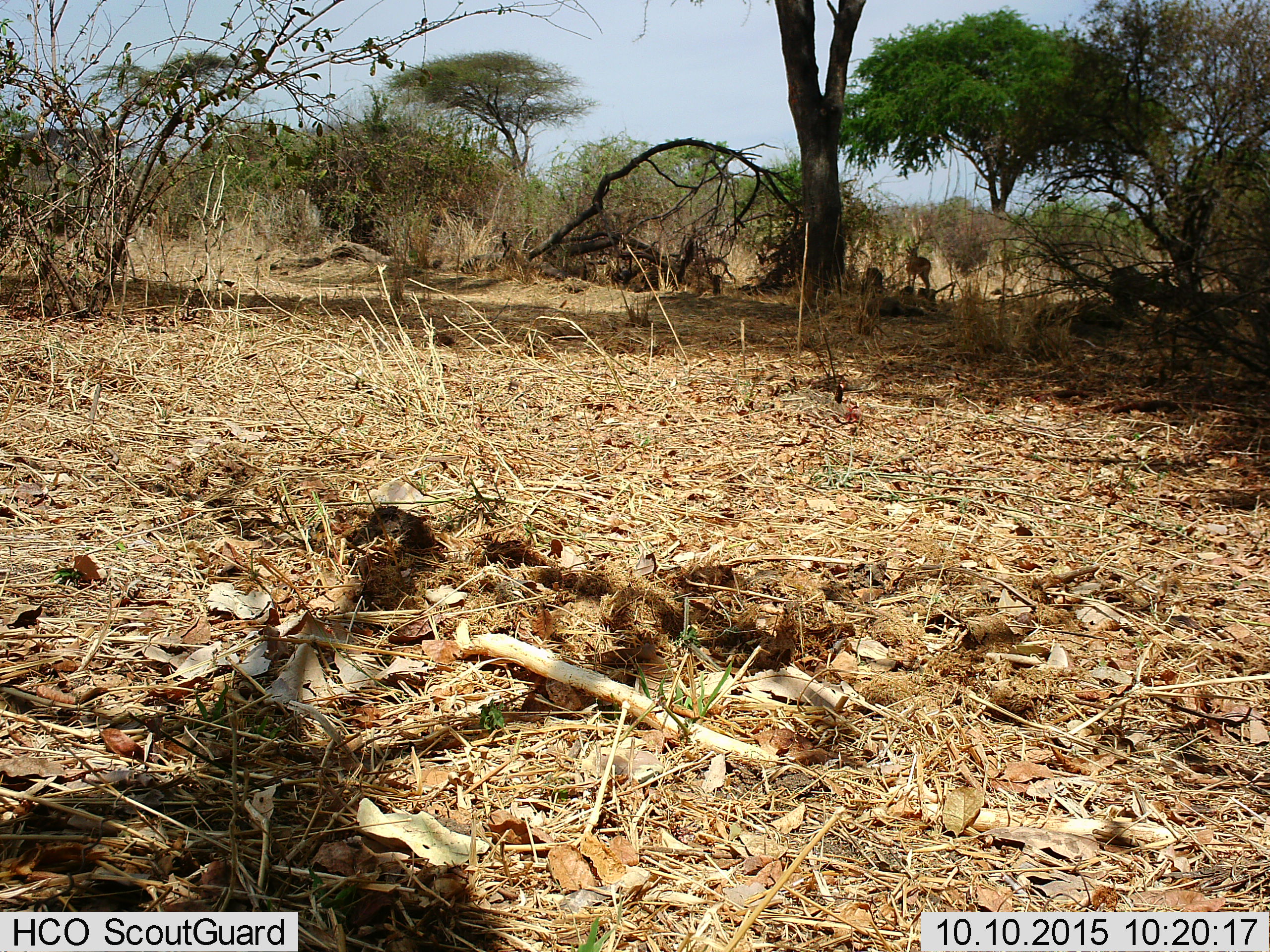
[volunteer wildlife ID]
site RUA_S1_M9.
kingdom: Animalia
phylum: Chordata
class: Mammalia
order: Artiodactyla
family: Bovidae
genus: Aepyceros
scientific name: Aepyceros melampus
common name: impala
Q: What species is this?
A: Impala (Aepyceros melampus).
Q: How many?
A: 1.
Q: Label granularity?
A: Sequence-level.